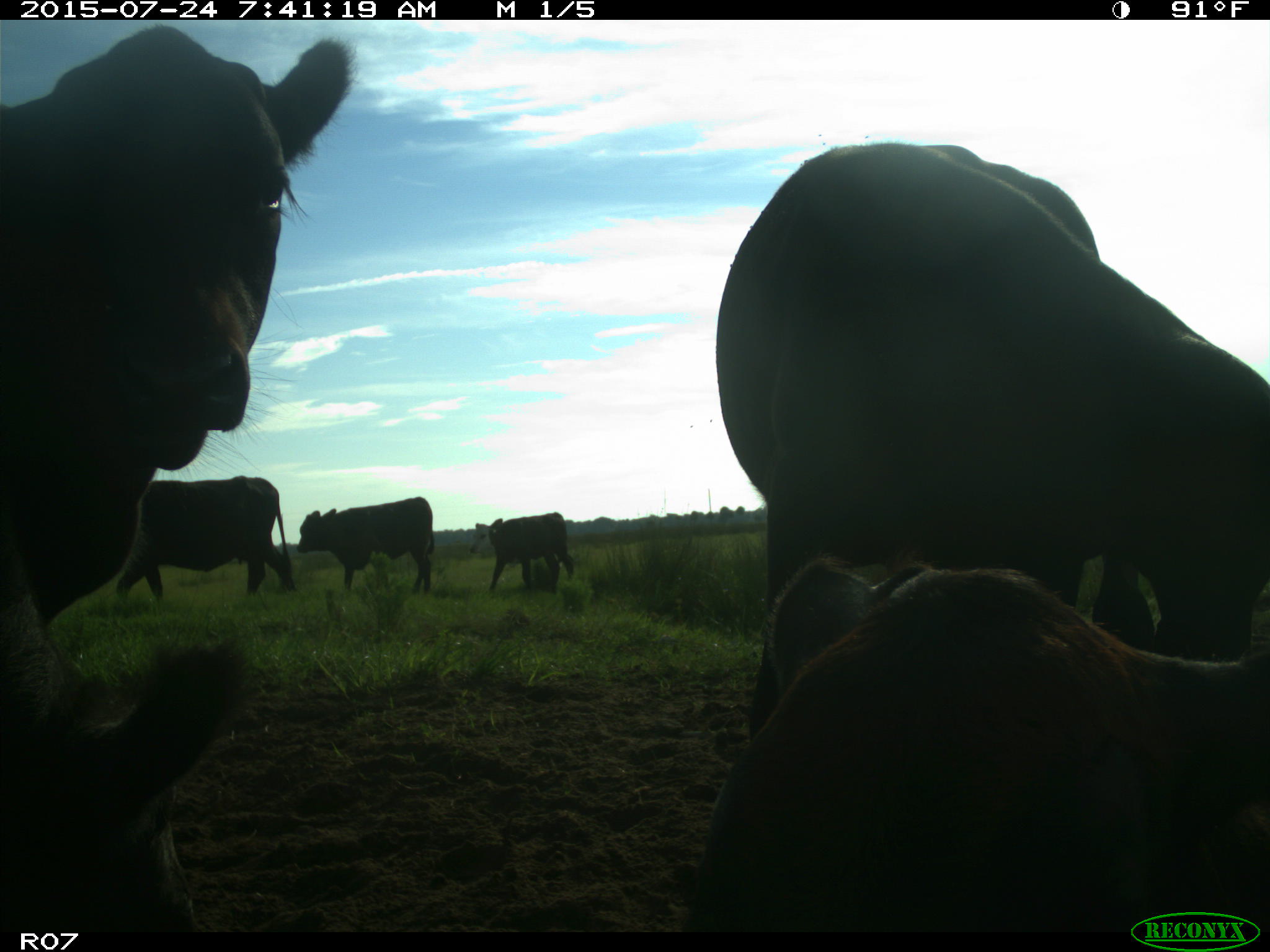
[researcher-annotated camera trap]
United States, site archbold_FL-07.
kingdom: Animalia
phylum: Chordata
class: Mammalia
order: Artiodactyla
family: Bovidae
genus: Bos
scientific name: Bos taurus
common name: domestic cow